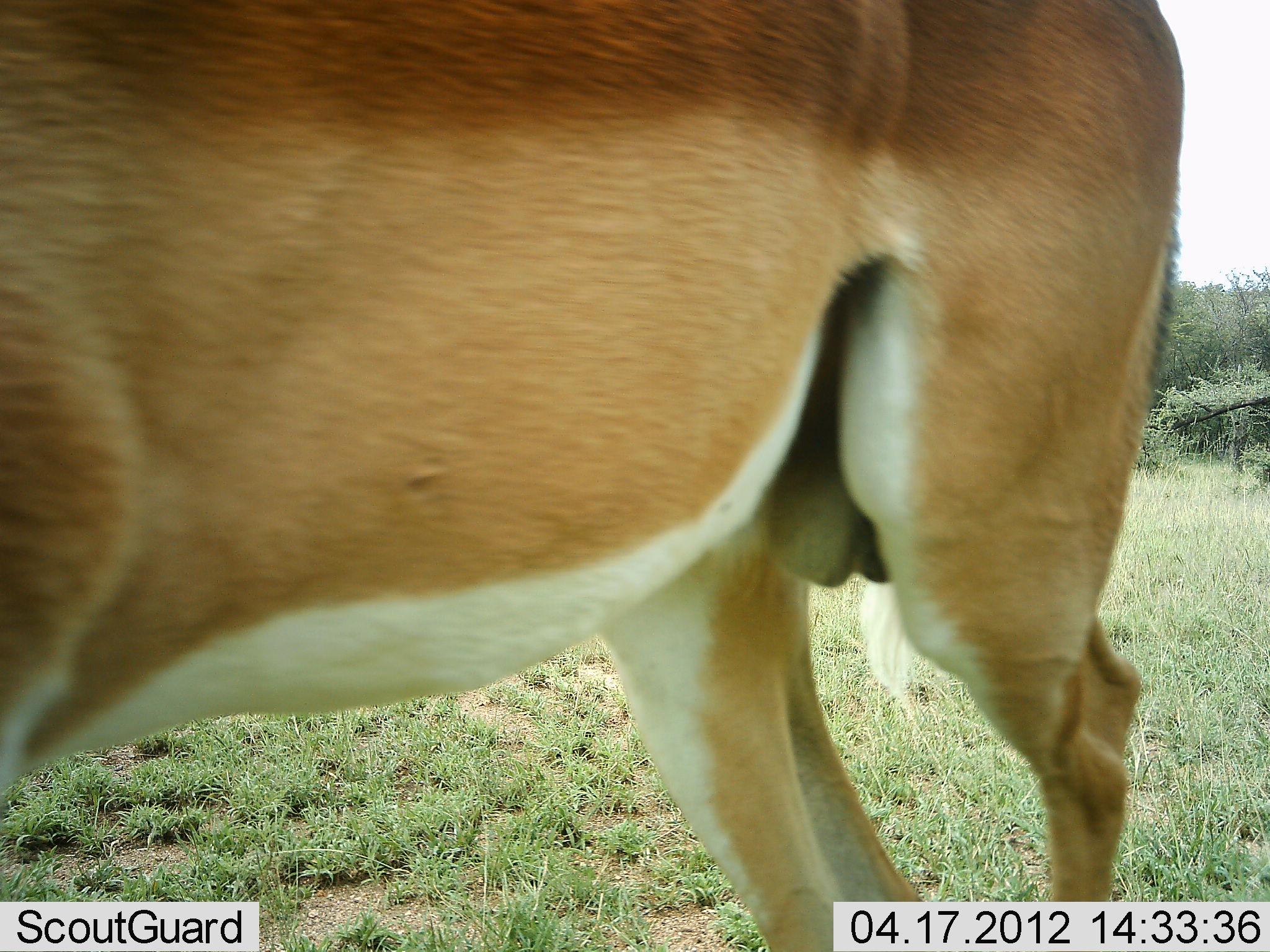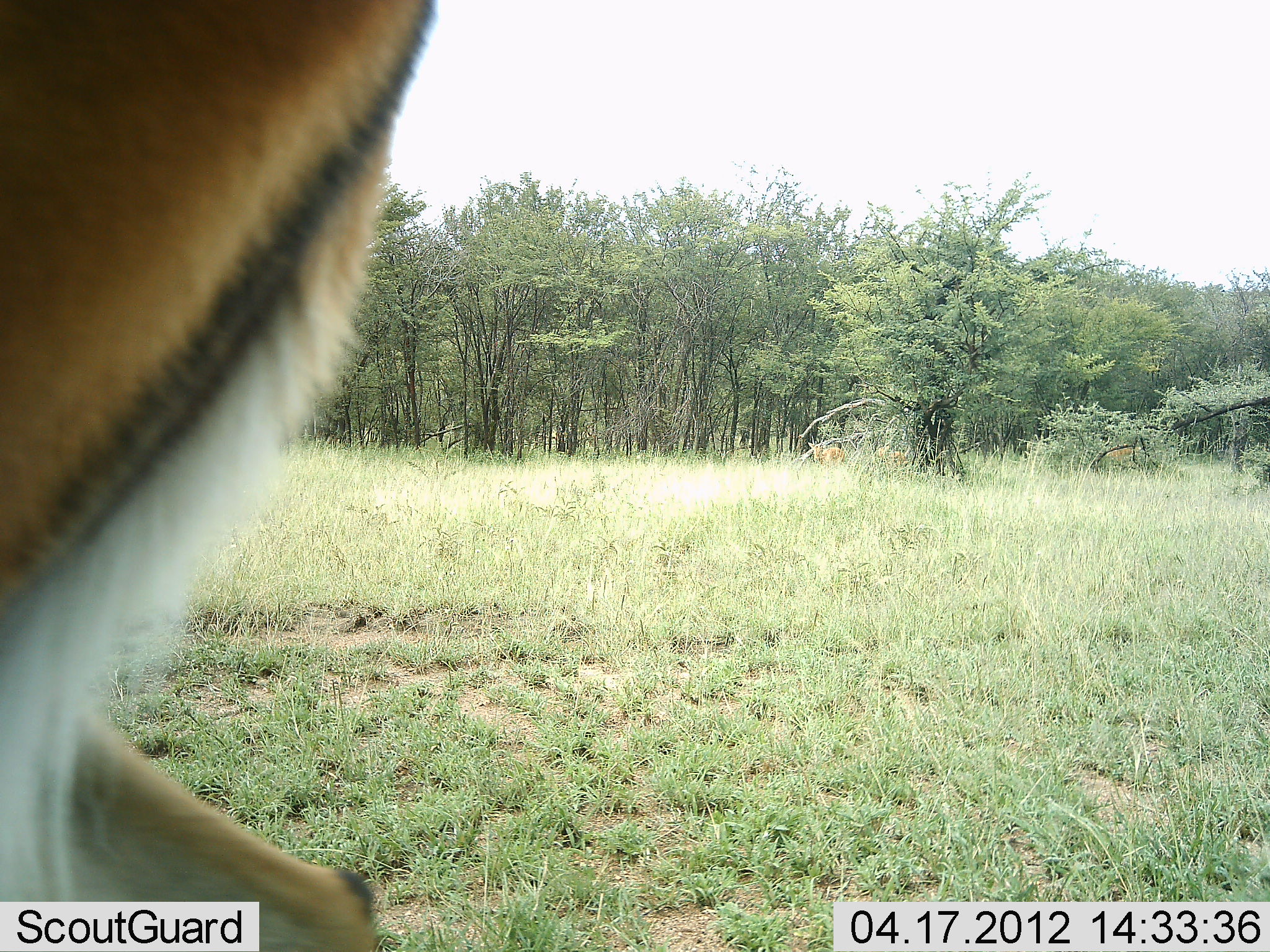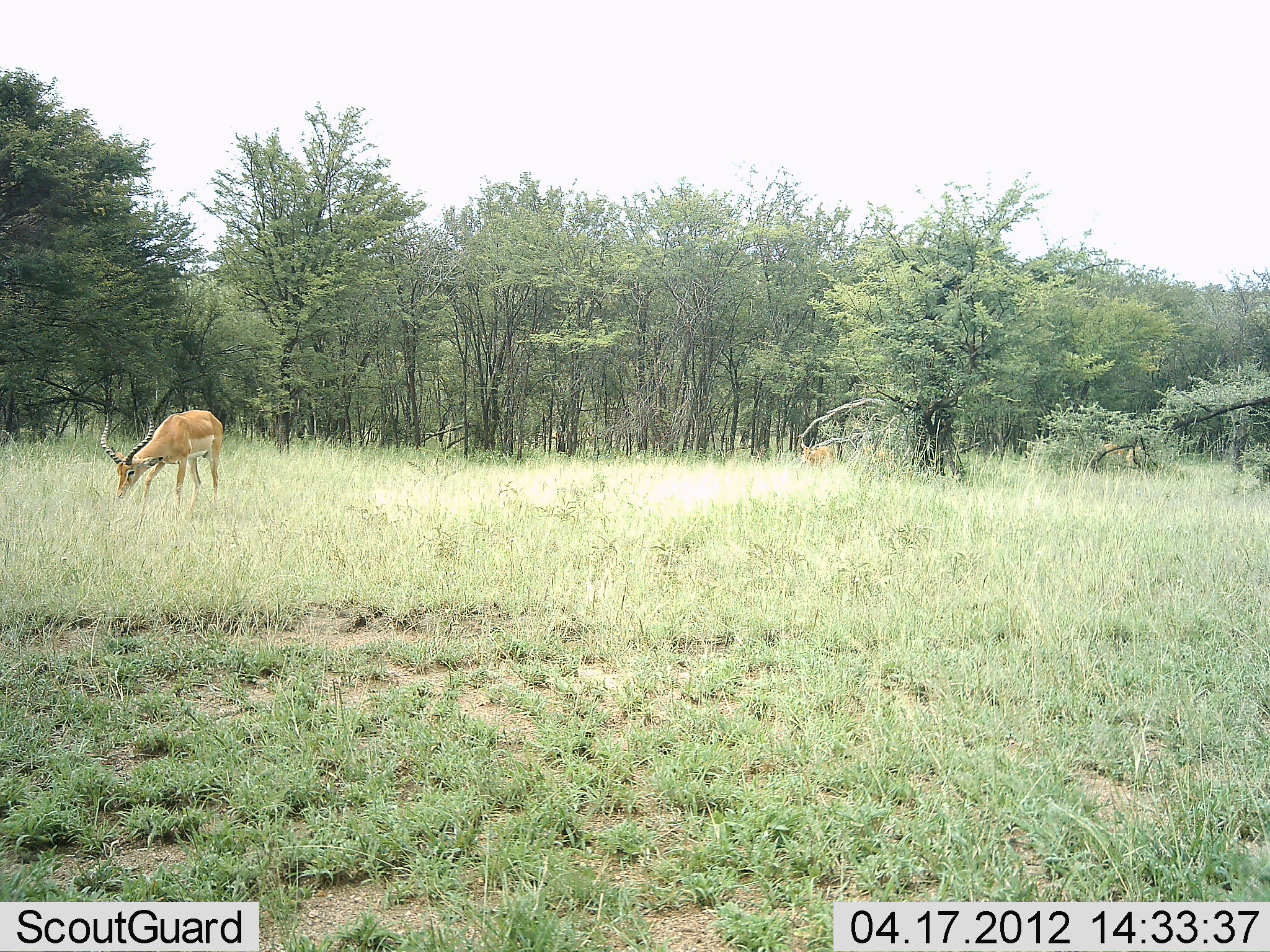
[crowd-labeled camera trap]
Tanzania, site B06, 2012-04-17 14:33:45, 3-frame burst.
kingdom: Animalia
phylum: Chordata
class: Mammalia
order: Artiodactyla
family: Bovidae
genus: Aepyceros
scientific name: Aepyceros melampus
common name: impala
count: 4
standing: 13%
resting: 0%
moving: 93%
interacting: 0%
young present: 0%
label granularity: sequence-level